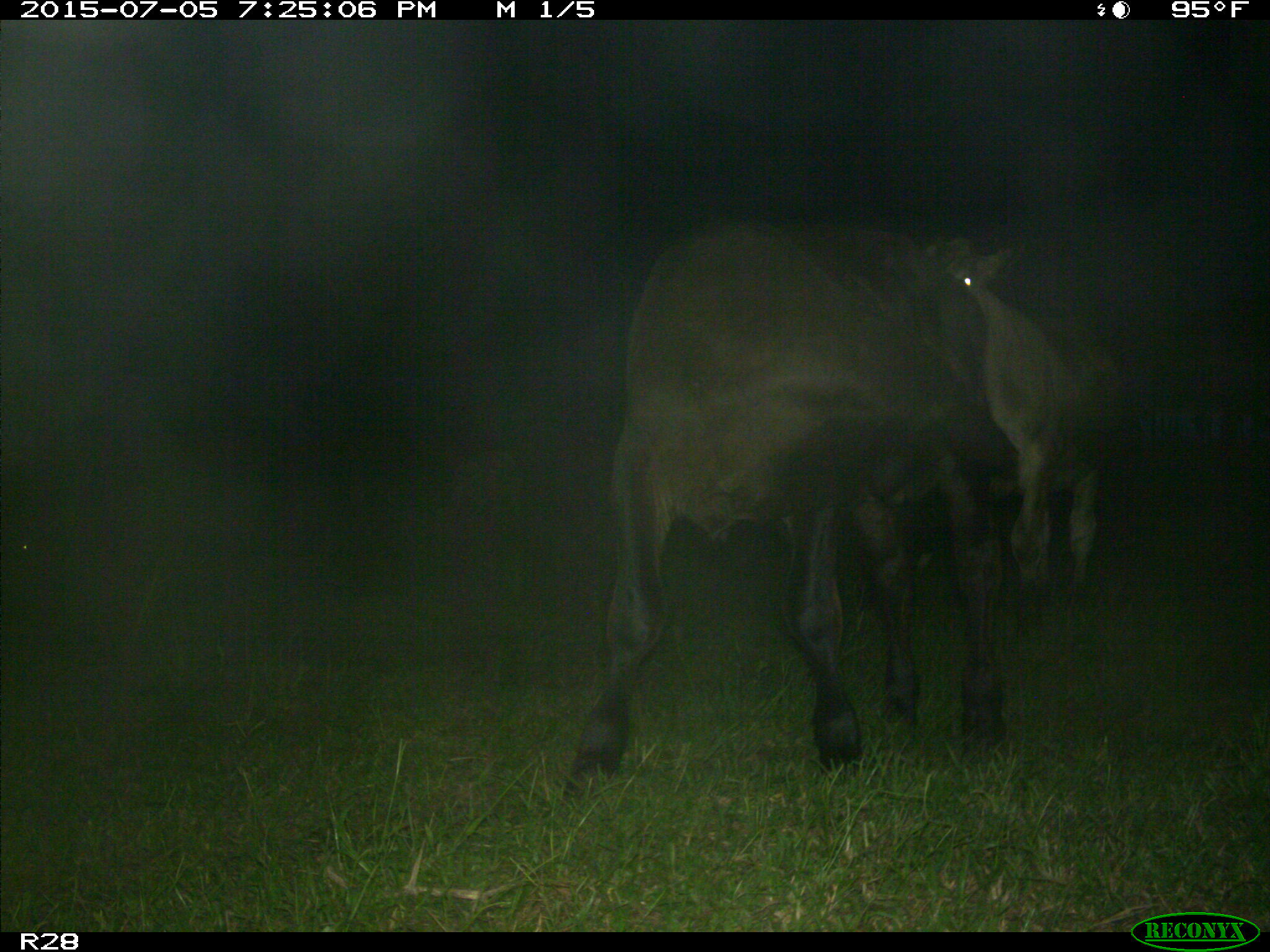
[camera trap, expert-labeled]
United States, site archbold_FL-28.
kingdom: Animalia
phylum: Chordata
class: Mammalia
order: Artiodactyla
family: Bovidae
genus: Bos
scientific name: Bos taurus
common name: domestic cow